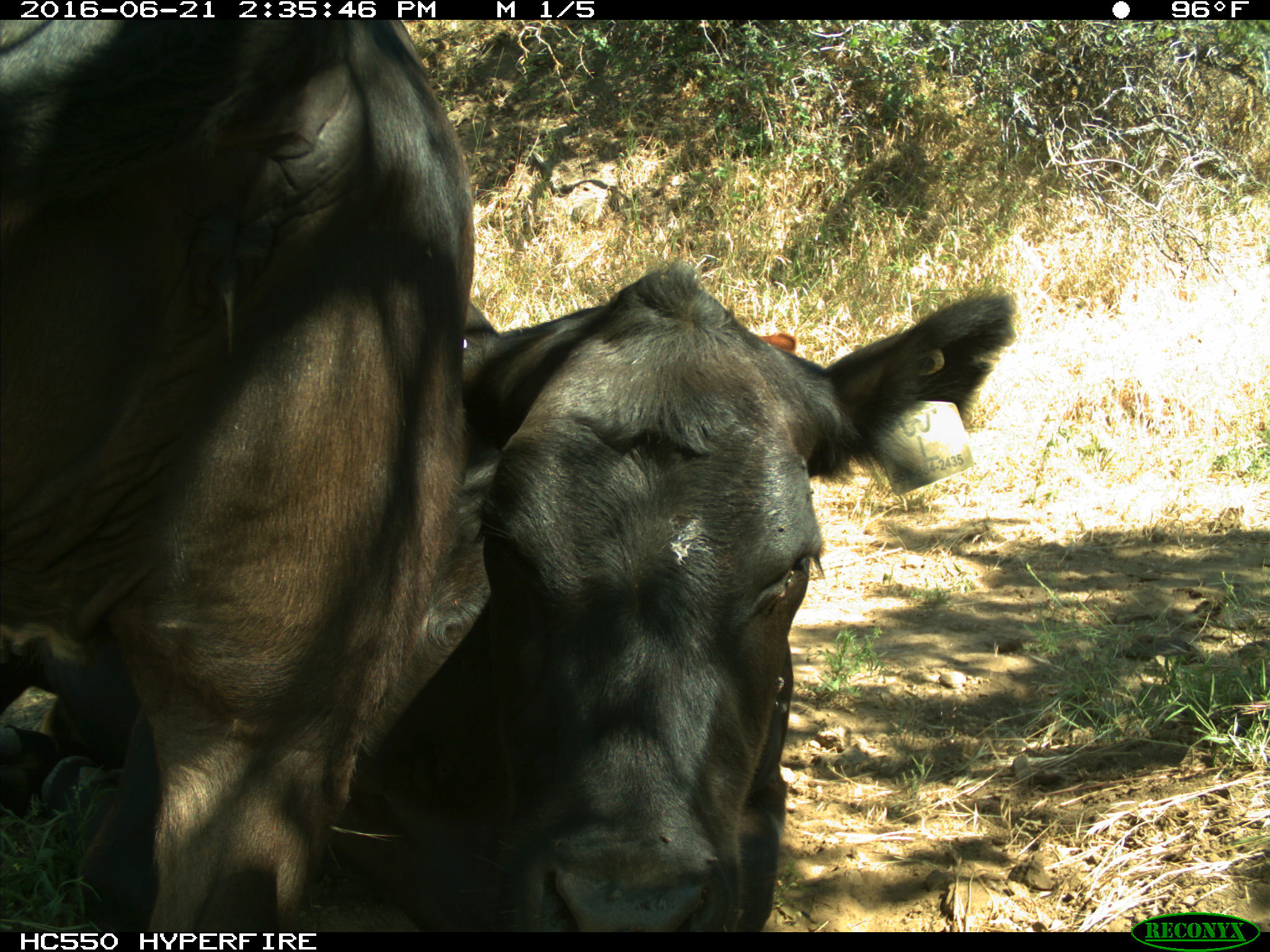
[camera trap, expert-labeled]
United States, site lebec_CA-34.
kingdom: Animalia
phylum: Chordata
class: Mammalia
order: Artiodactyla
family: Bovidae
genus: Bos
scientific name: Bos taurus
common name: domestic cow